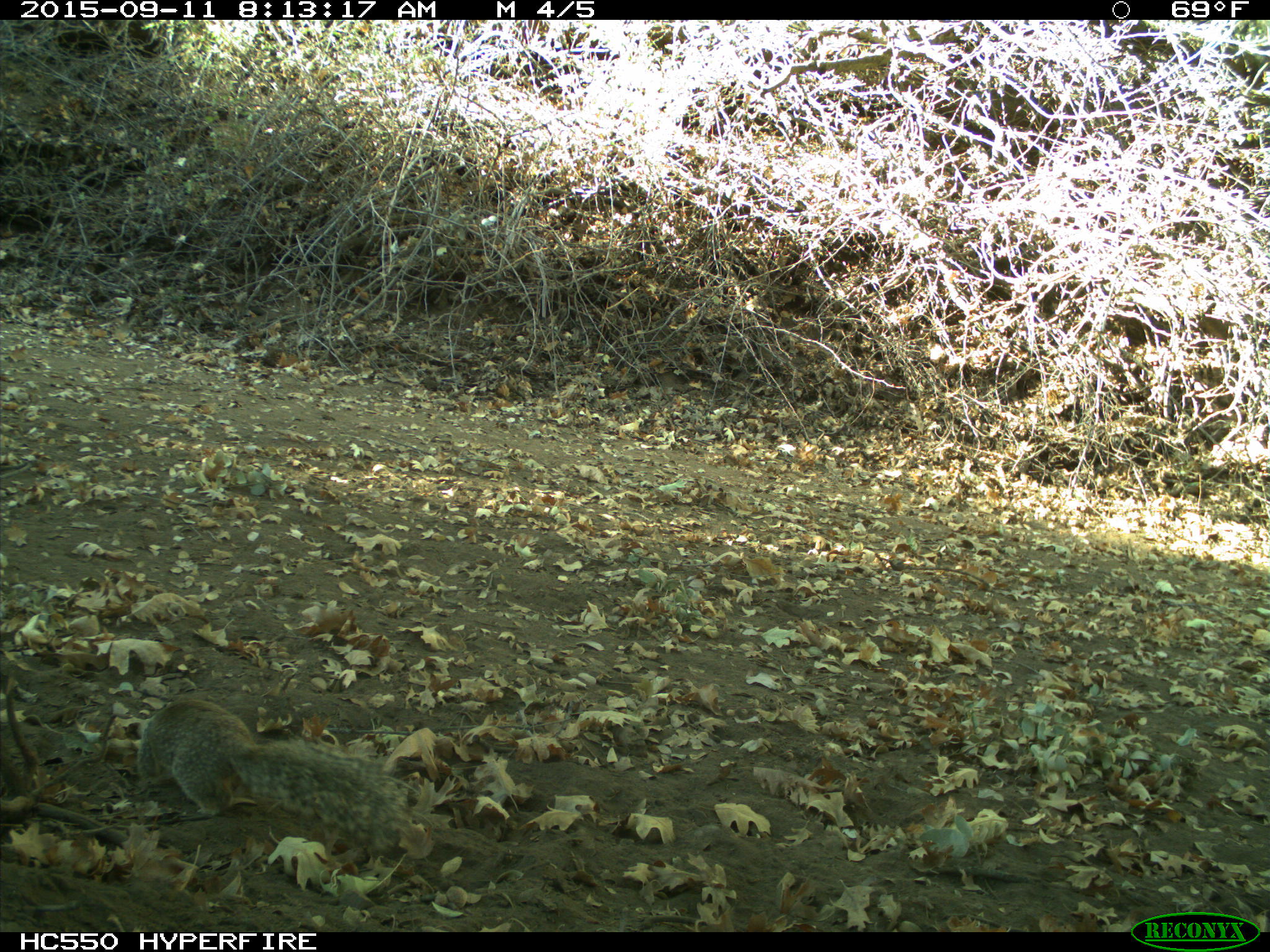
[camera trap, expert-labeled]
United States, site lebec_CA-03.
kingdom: Animalia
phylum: Chordata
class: Mammalia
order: Rodentia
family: Sciuridae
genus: Otospermophilus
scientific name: Otospermophilus beecheyi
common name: california ground squirrel